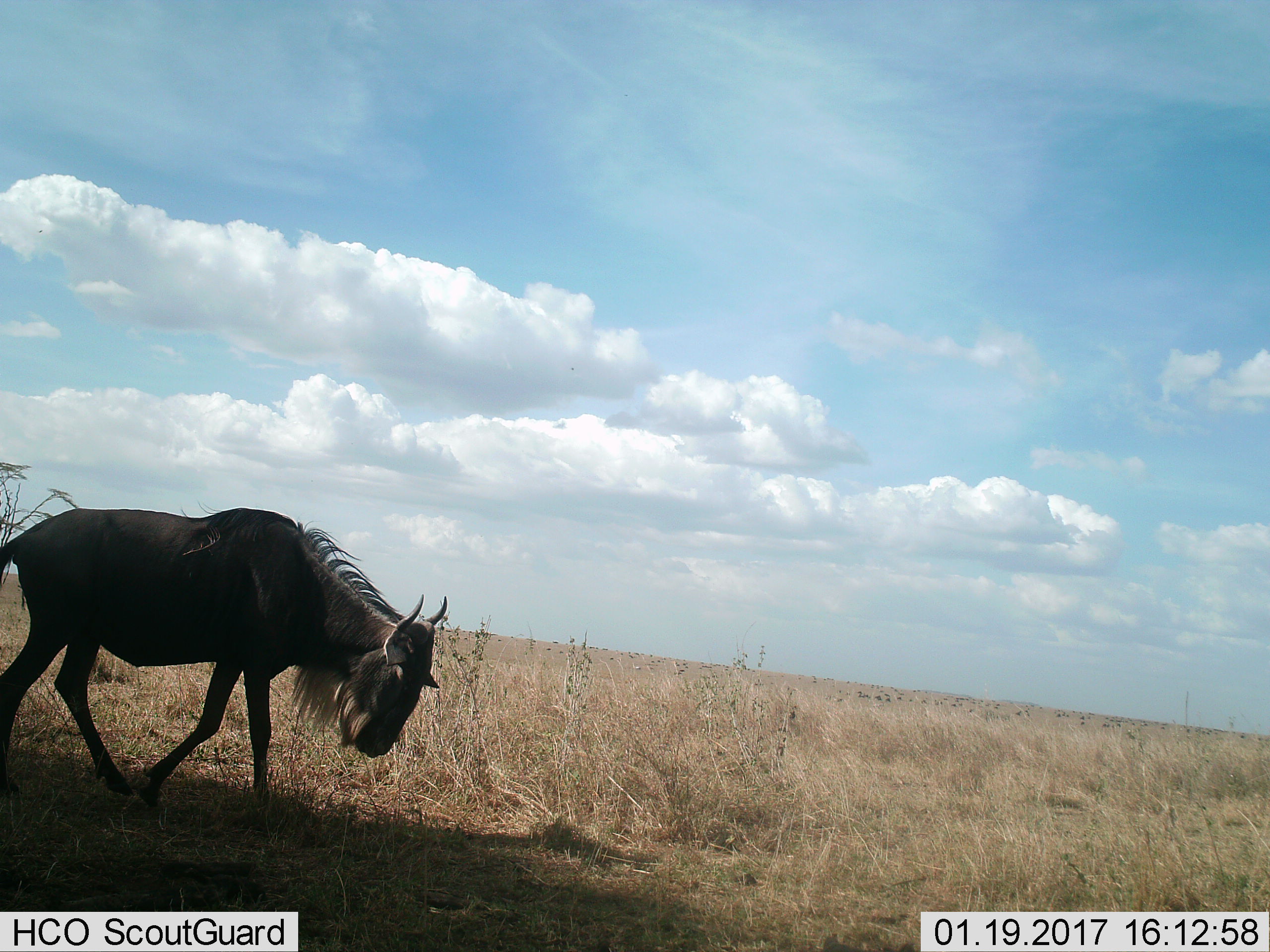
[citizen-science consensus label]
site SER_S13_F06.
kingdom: Animalia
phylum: Chordata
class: Mammalia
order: Artiodactyla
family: Bovidae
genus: Connochaetes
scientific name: Connochaetes taurinus taurinus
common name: blue wildebeest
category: wildebeestblue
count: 1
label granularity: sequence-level